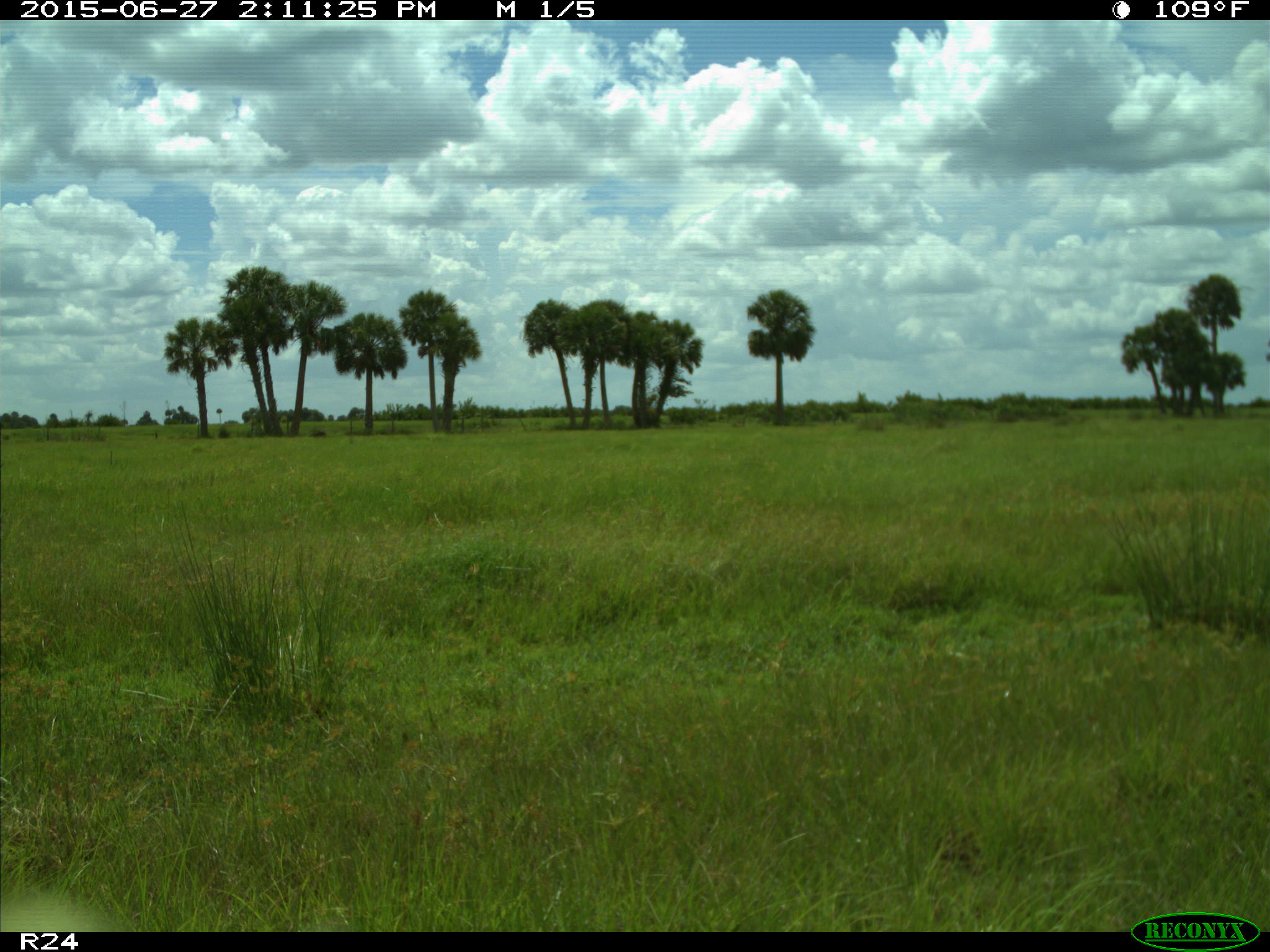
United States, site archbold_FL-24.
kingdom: Animalia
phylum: Chordata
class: Mammalia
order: Artiodactyla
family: Bovidae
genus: Bos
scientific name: Bos taurus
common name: domestic cow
Bos taurus (domestic cow).